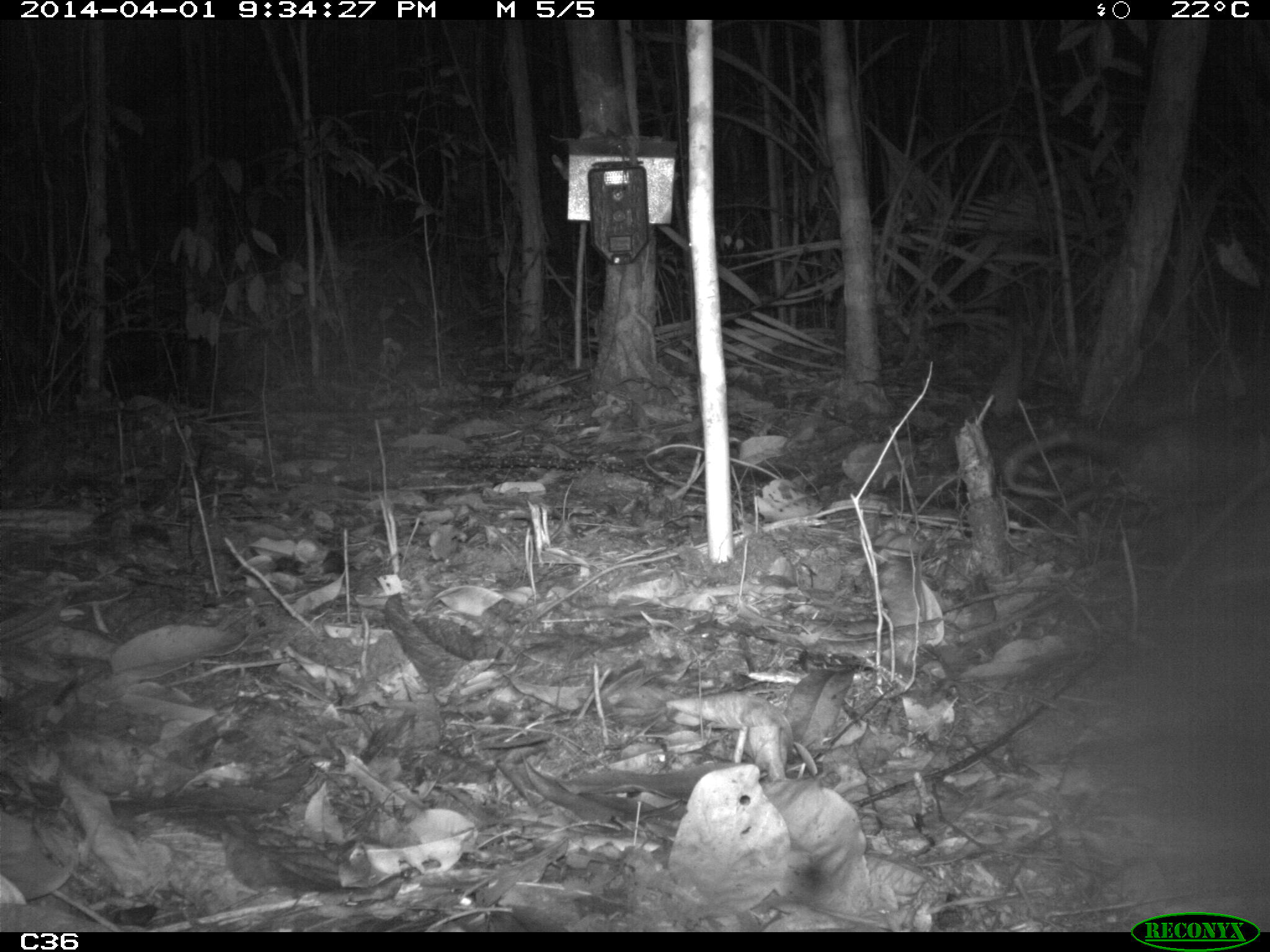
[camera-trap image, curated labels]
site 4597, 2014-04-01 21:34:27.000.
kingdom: Animalia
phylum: Chordata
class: Mammalia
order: Didelphimorphia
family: Didelphidae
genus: Didelphis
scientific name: Didelphis imperfecta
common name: guianan white-eared opossum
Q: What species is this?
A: Didelphis imperfecta (guianan white-eared opossum).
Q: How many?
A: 1.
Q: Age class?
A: Adult.